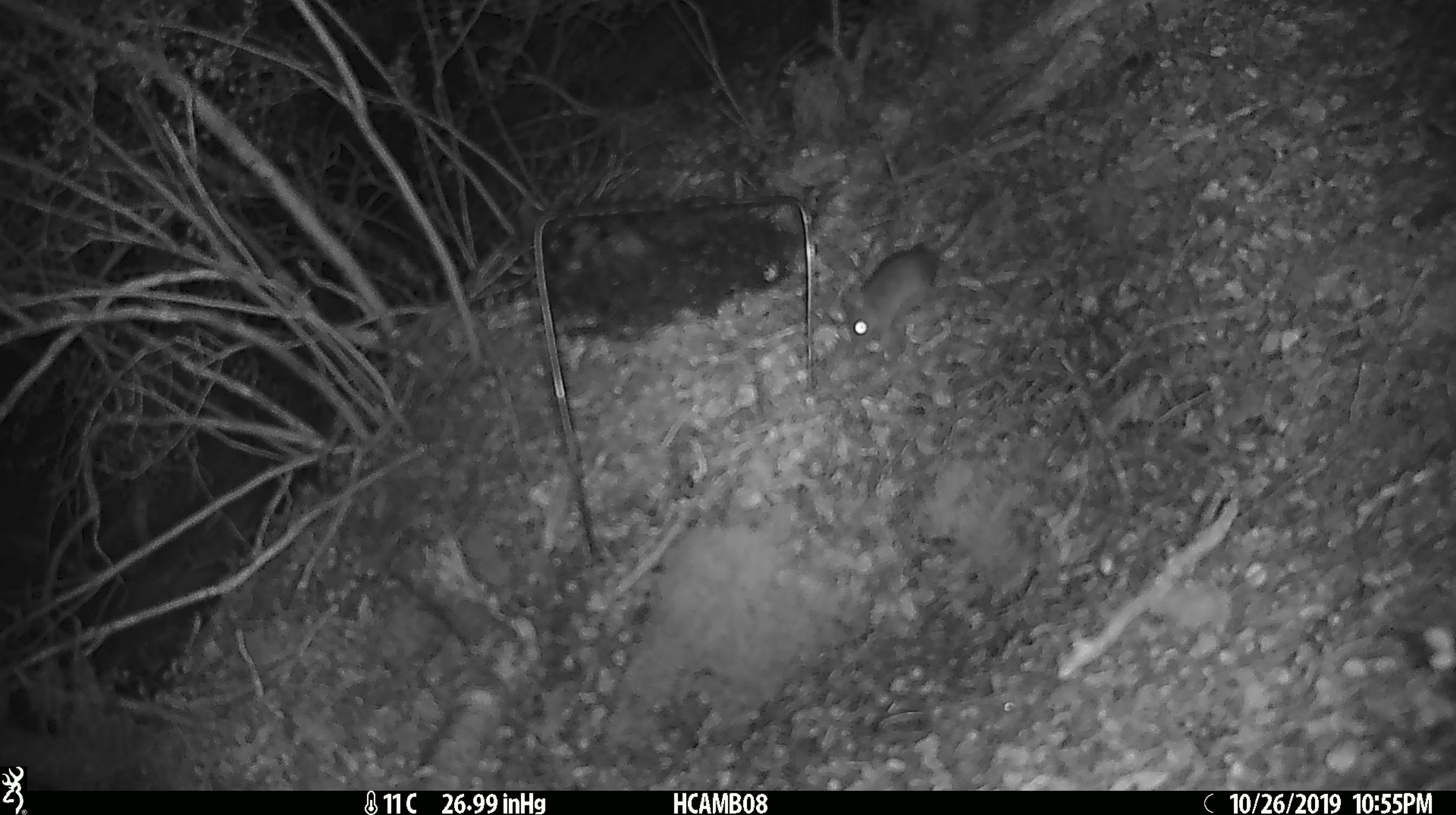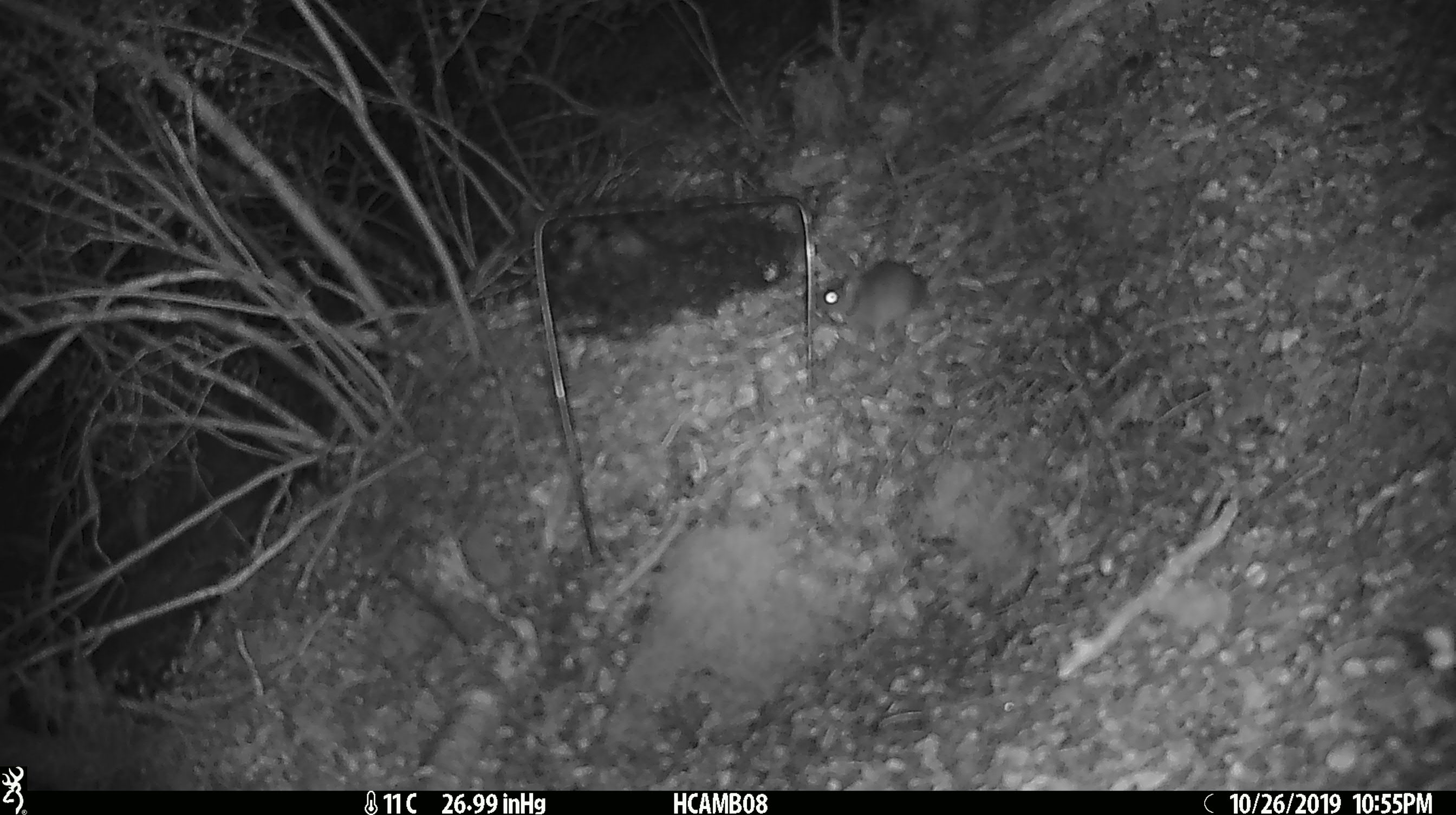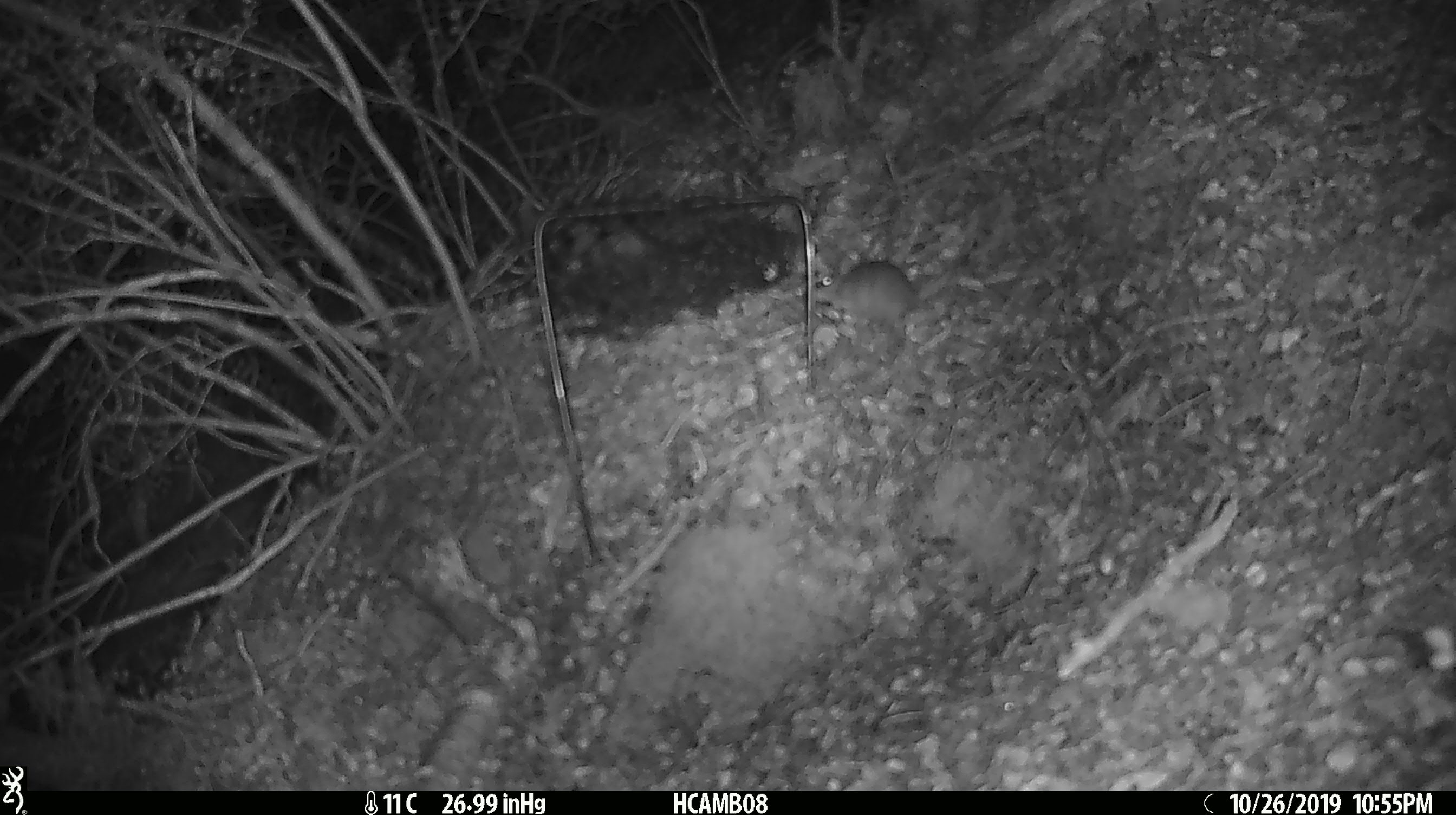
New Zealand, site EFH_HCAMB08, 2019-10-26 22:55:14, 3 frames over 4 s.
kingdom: Animalia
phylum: Chordata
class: Mammalia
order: Rodentia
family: Muridae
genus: Mus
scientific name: Mus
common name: mouse